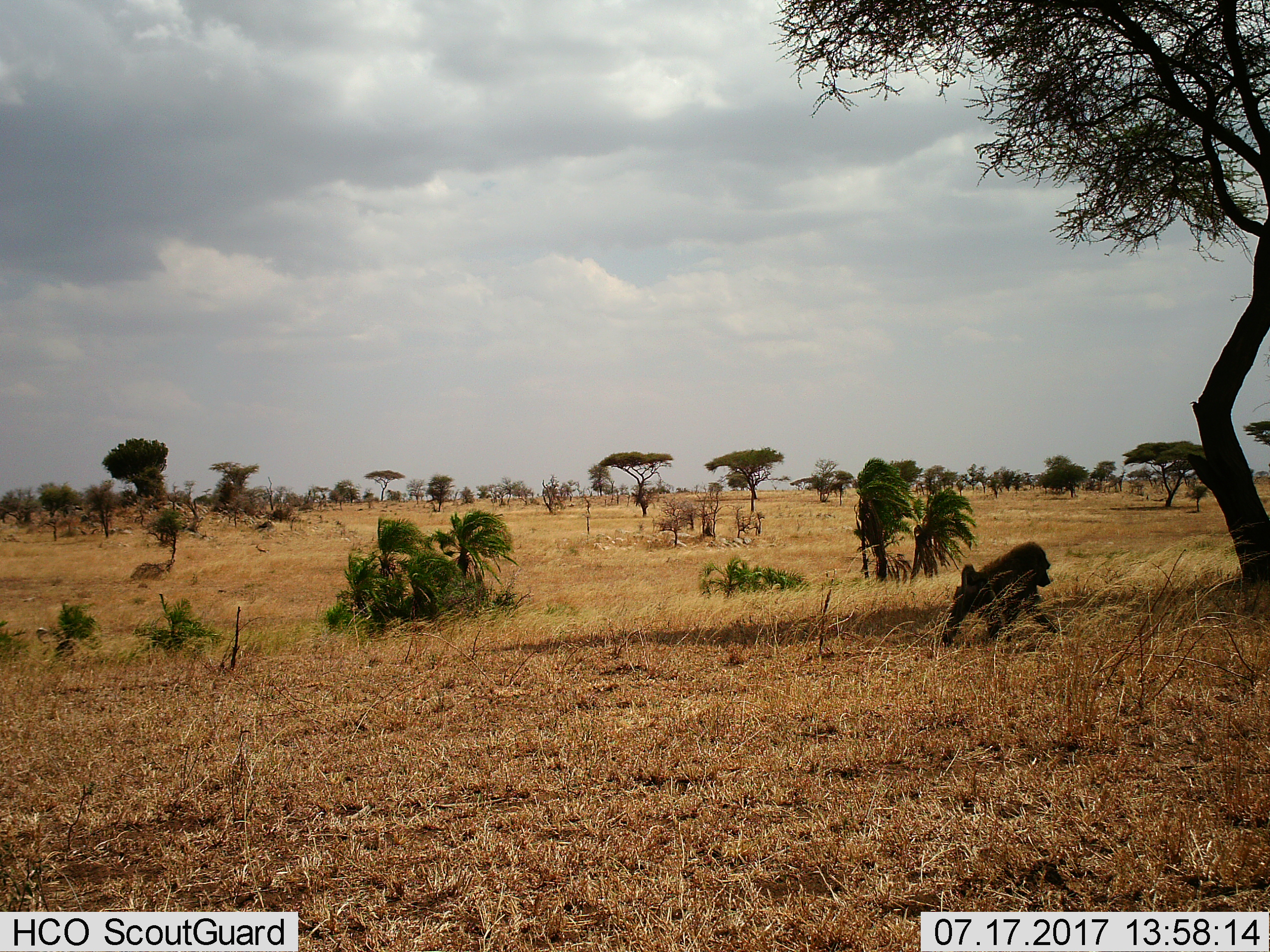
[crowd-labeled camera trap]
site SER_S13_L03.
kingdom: Animalia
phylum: Chordata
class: Mammalia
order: Primates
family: Cercopithecidae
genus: Papio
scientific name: Papio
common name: baboon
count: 1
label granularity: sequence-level